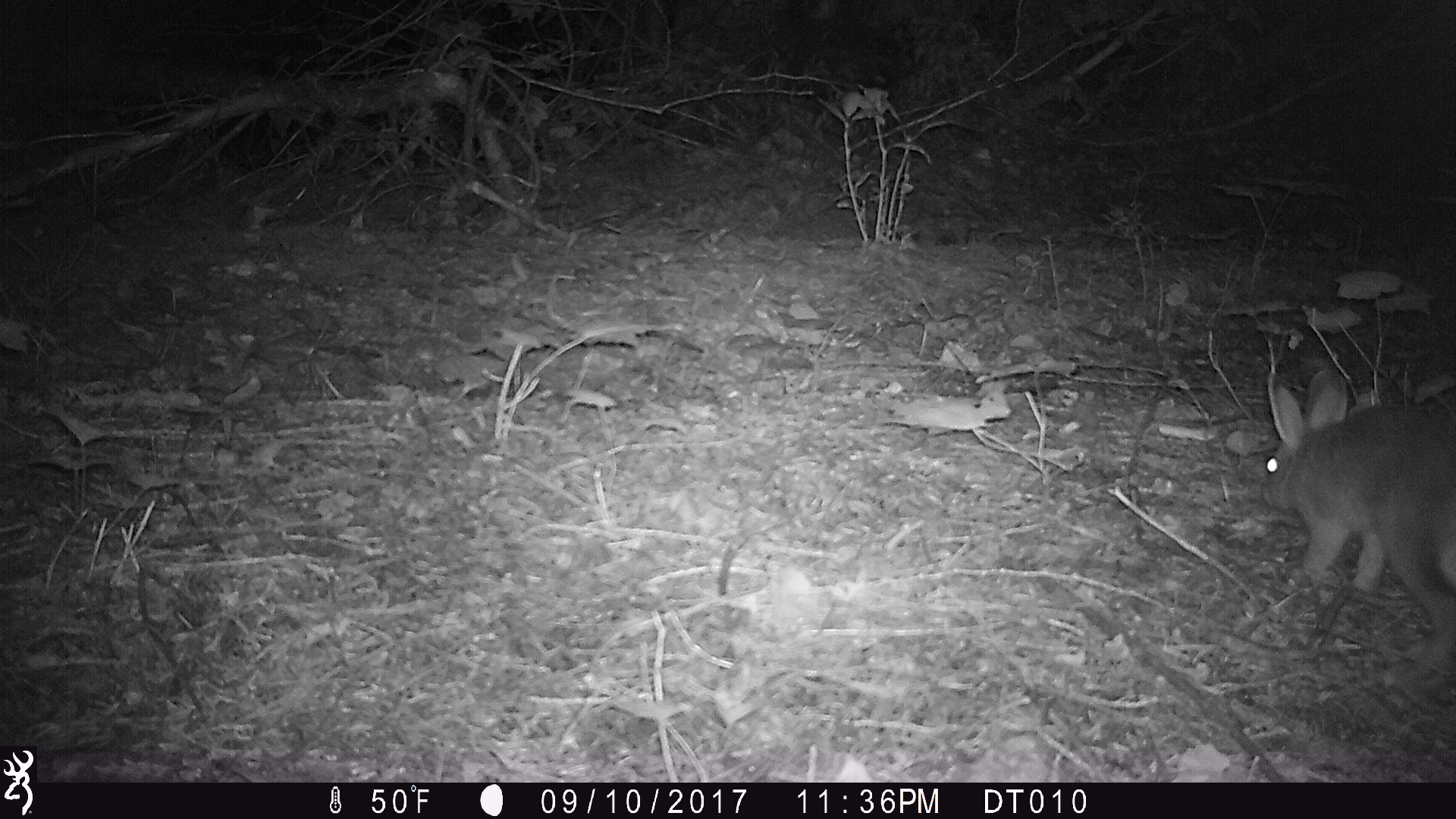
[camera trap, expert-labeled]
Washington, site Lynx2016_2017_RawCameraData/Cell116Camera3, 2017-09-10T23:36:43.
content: unidentified animal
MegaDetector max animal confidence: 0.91